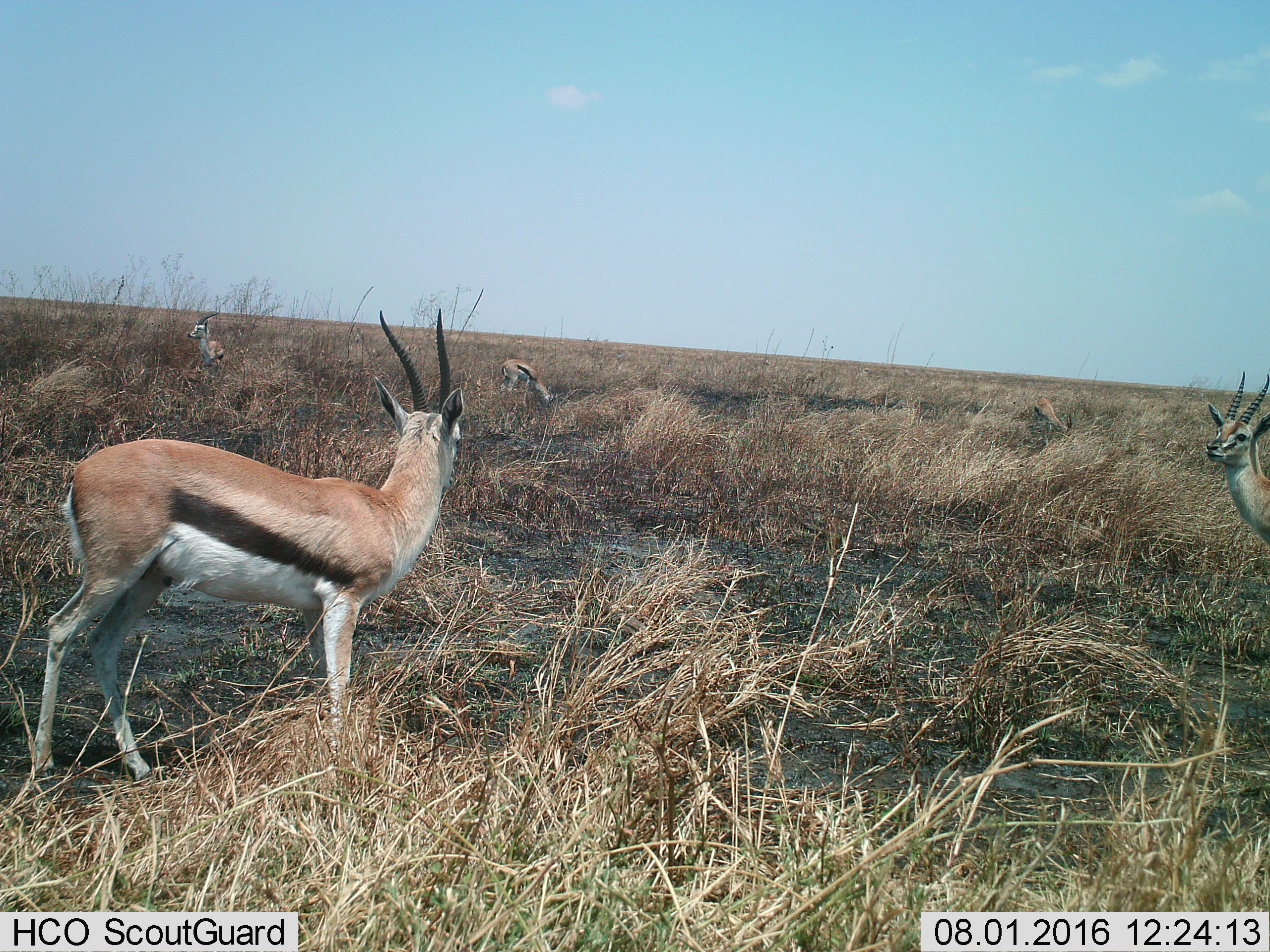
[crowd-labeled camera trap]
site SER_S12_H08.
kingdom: Animalia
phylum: Chordata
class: Mammalia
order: Artiodactyla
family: Bovidae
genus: Eudorcas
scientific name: Eudorcas thomsonii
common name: thomson's gazelle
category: gazellethomsons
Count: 5.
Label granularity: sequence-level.